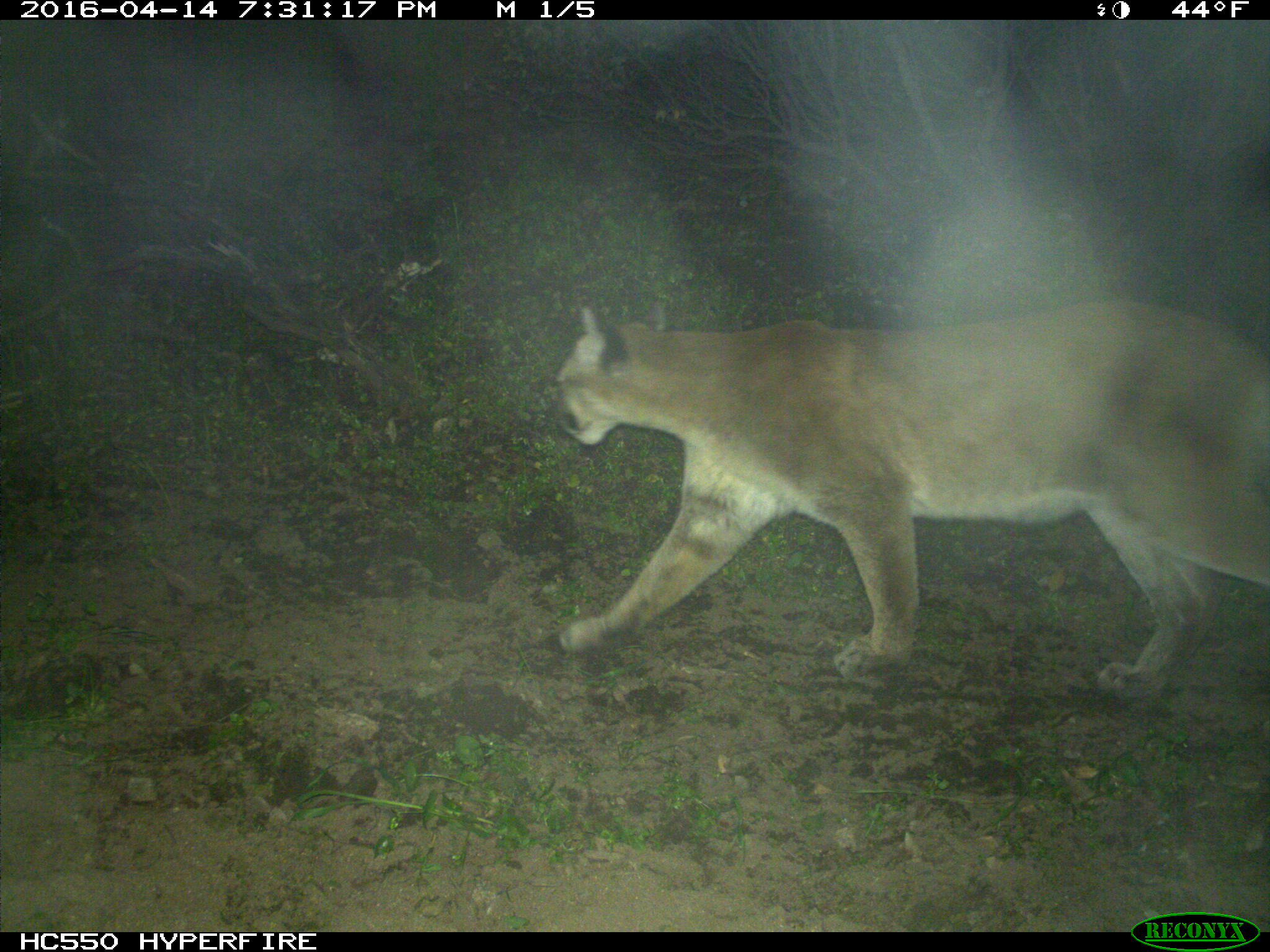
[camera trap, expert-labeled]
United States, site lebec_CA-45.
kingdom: Animalia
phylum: Chordata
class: Mammalia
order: Carnivora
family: Felidae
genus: Puma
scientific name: Puma concolor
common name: mountain lion